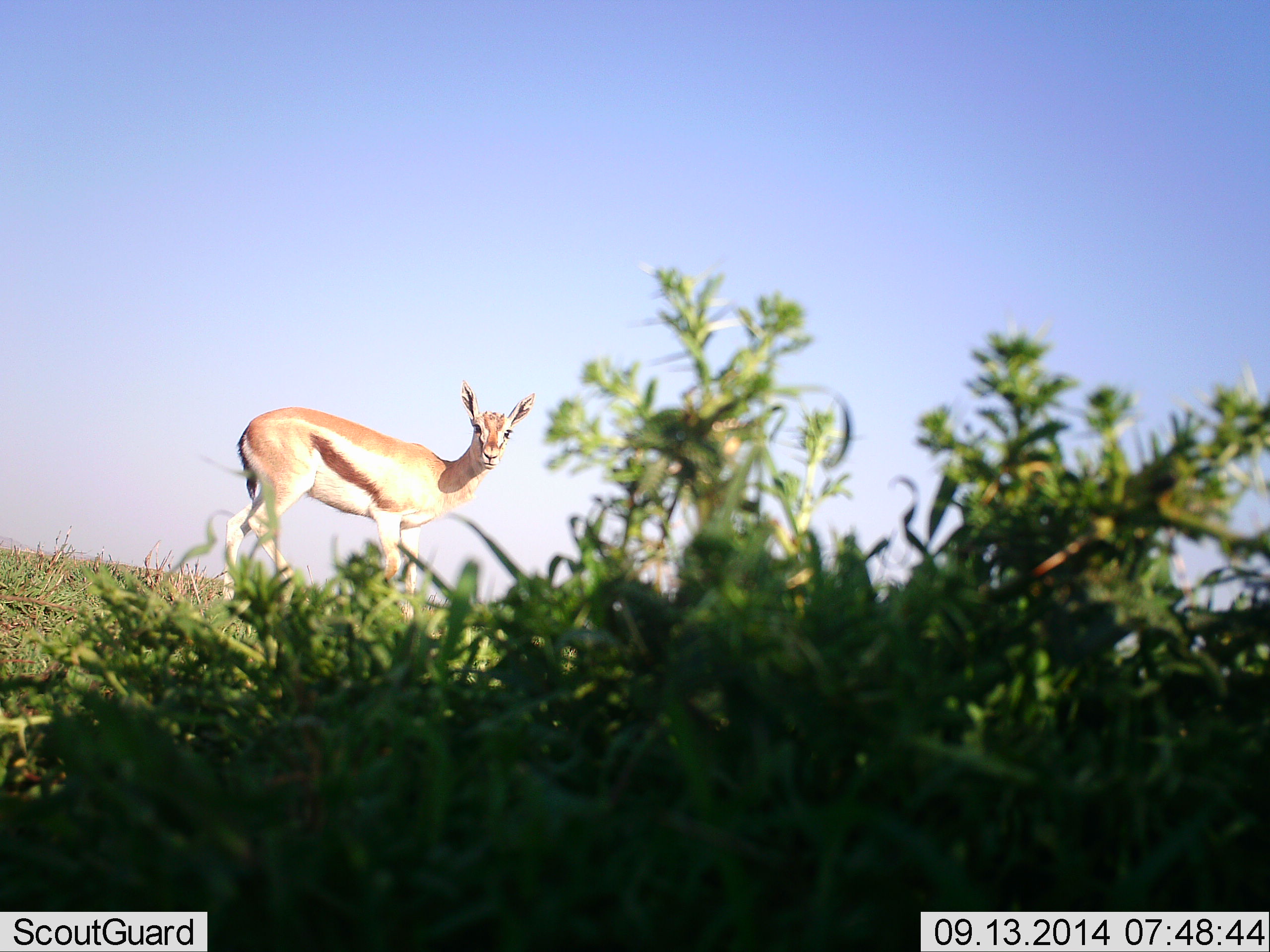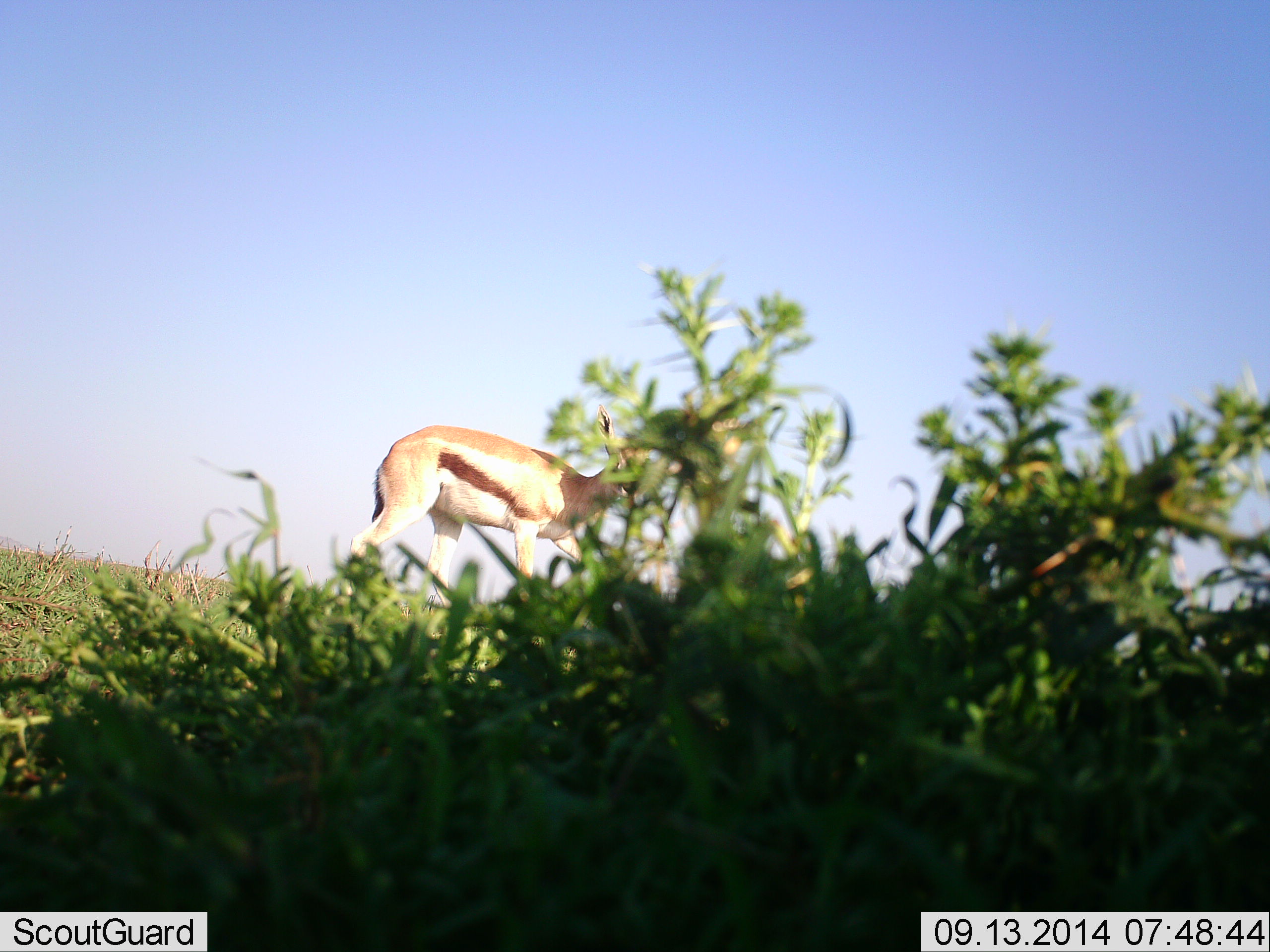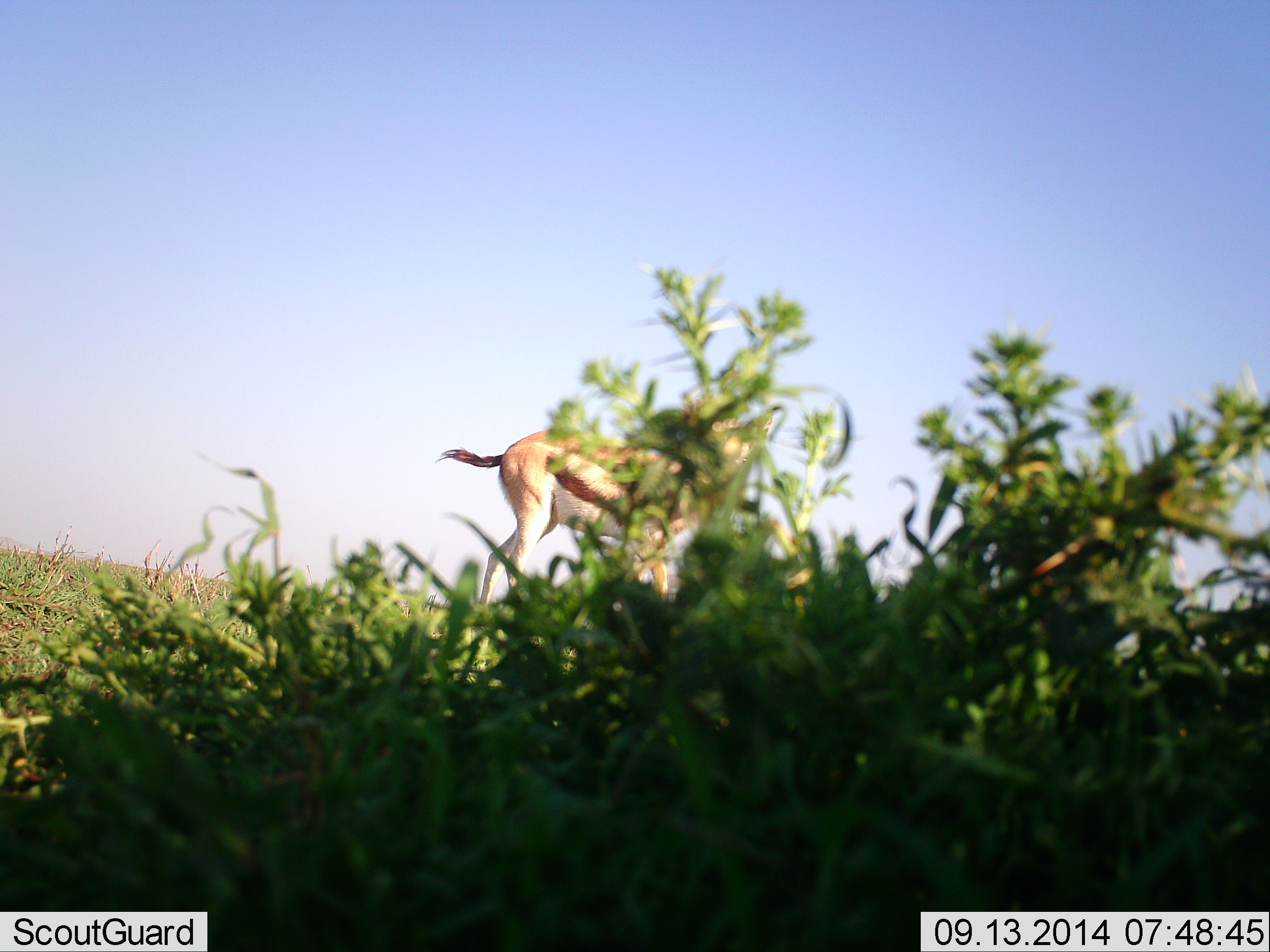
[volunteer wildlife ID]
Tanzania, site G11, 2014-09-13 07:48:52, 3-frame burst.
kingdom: Animalia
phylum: Chordata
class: Mammalia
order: Artiodactyla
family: Bovidae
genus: Eudorcas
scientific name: Eudorcas thomsonii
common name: thomson's gazelle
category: gazellethomsons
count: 1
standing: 0%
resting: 0%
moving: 100%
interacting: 0%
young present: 0%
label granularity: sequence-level